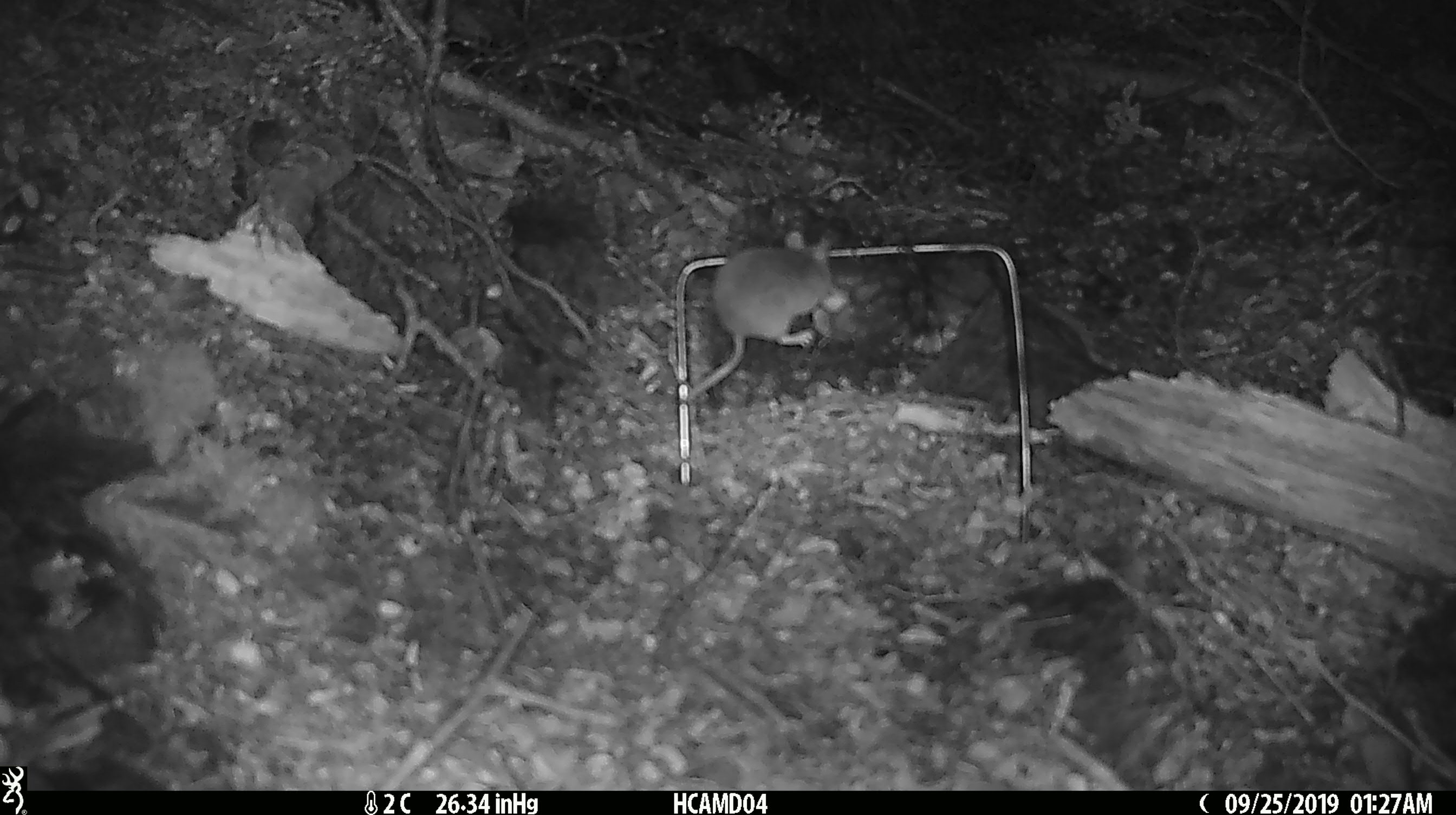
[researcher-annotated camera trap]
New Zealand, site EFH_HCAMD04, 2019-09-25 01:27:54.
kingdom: Animalia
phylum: Chordata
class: Mammalia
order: Rodentia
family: Muridae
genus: Mus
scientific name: Mus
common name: mouse